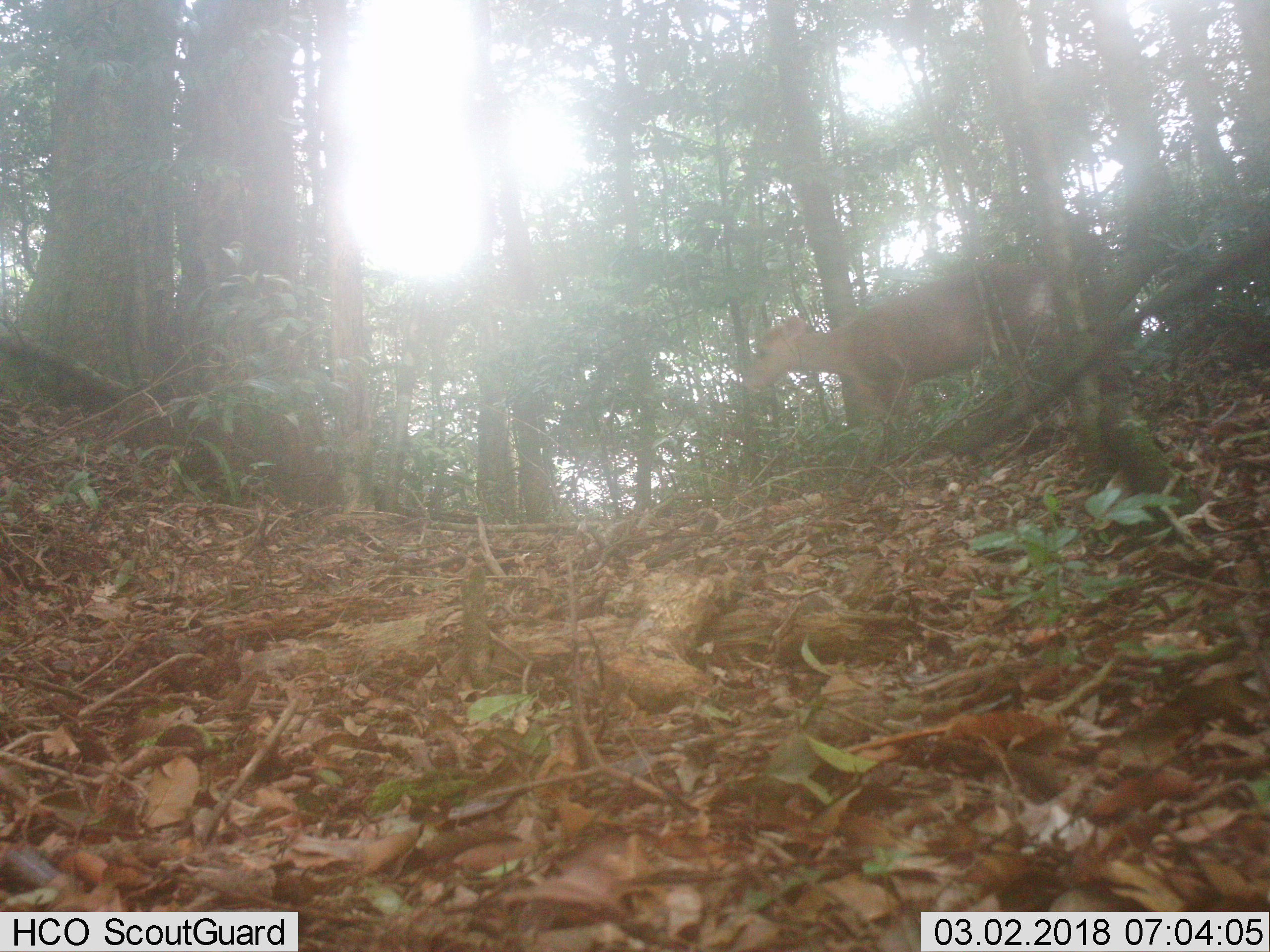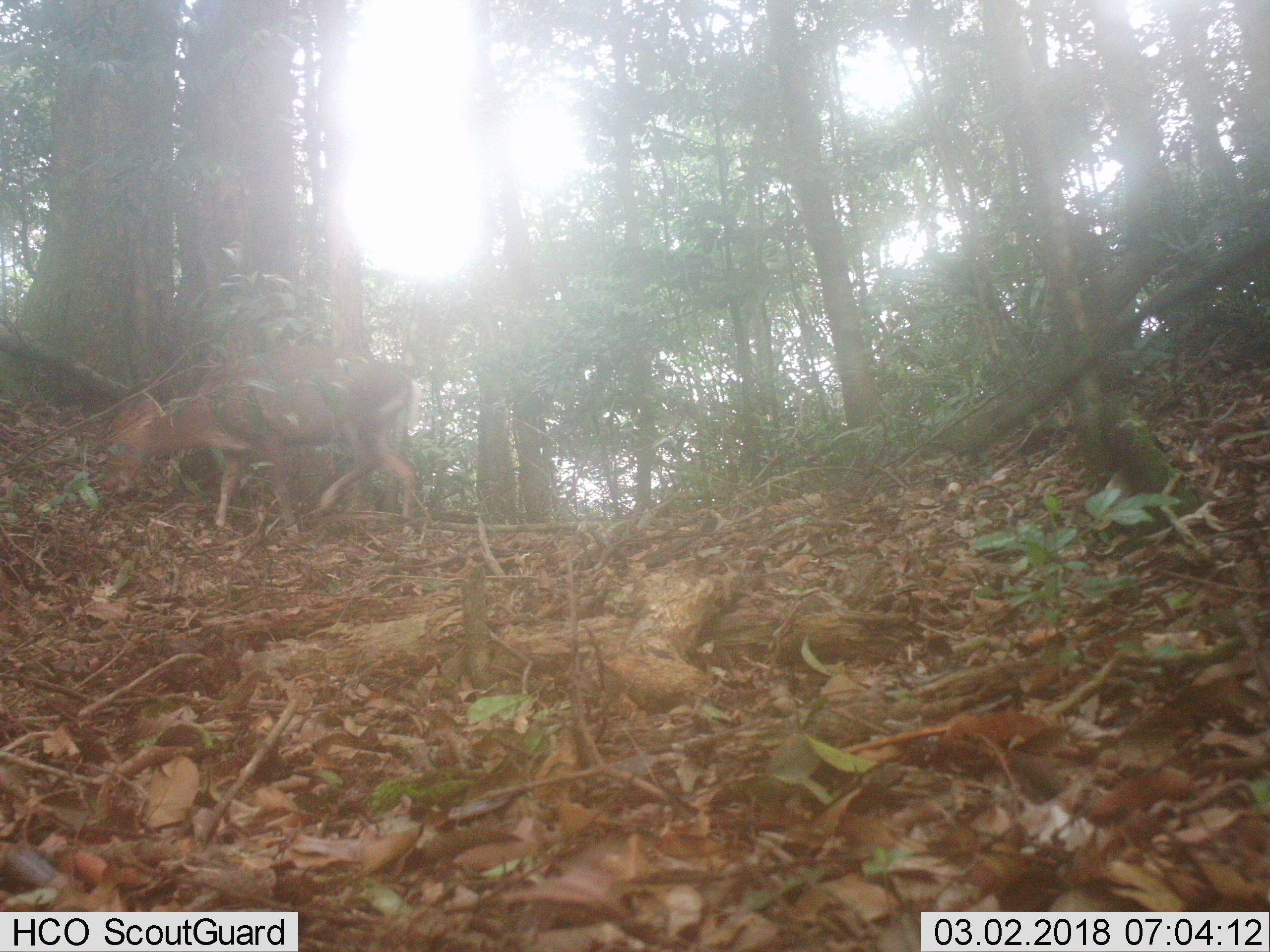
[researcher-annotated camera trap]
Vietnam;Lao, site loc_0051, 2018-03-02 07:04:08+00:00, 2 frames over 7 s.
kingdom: Animalia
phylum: Chordata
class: Mammalia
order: Artiodactyla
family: Cervidae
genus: Muntiacus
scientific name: Muntiacus rooseveltorum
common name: roosevelt's muntjac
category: roosevelts muntjac group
Roosevelts muntjac group (roosevelt's muntjac) (Muntiacus rooseveltorum). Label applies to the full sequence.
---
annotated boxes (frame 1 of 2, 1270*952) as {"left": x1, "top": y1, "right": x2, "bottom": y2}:
roosevelts muntjac group: {"left": 741, "top": 260, "right": 1076, "bottom": 462}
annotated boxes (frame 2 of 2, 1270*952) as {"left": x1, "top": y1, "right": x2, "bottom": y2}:
roosevelts muntjac group: {"left": 101, "top": 345, "right": 423, "bottom": 537}